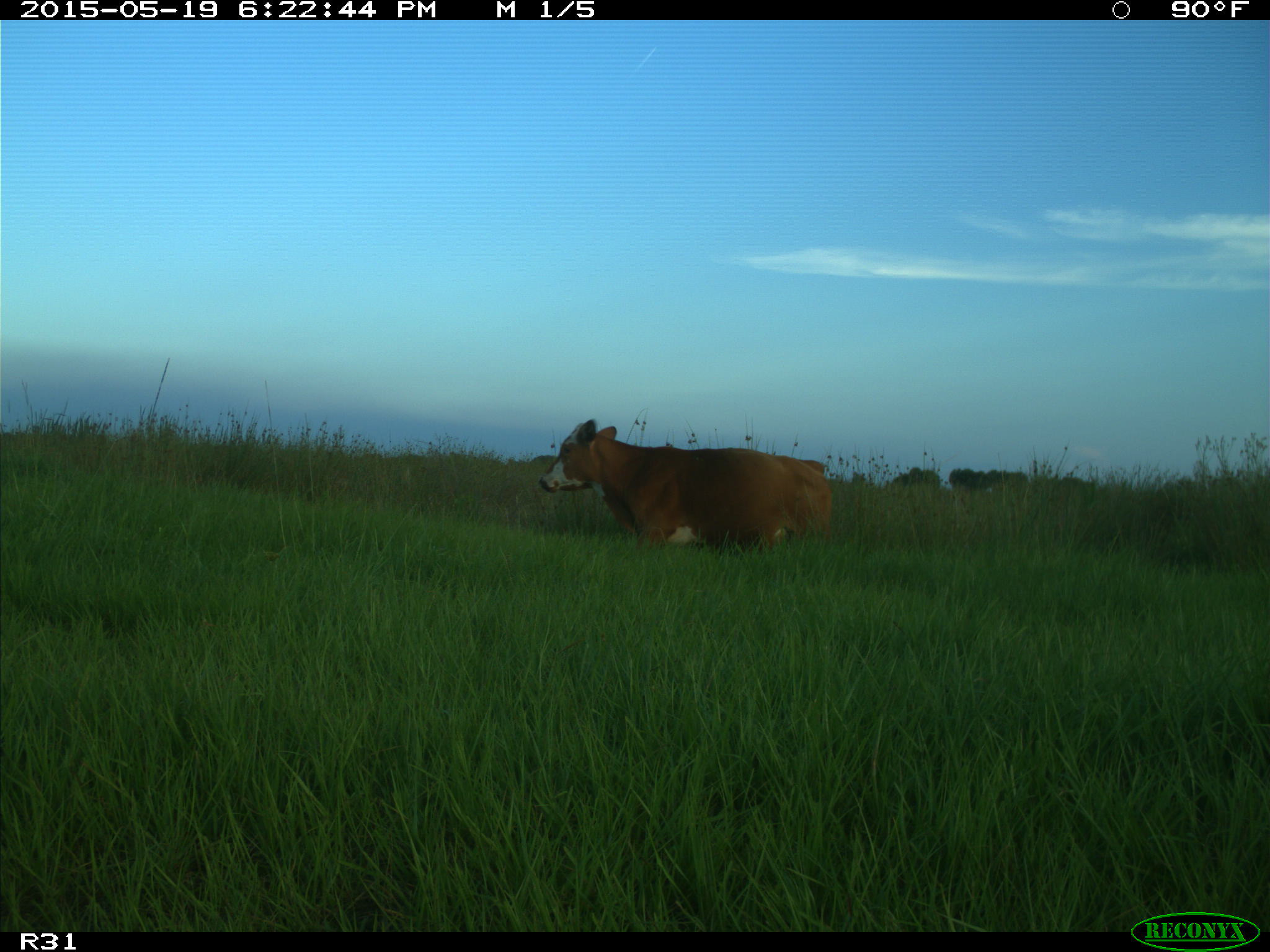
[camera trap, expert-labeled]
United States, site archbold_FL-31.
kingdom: Animalia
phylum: Chordata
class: Mammalia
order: Artiodactyla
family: Bovidae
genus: Bos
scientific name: Bos taurus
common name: domestic cow